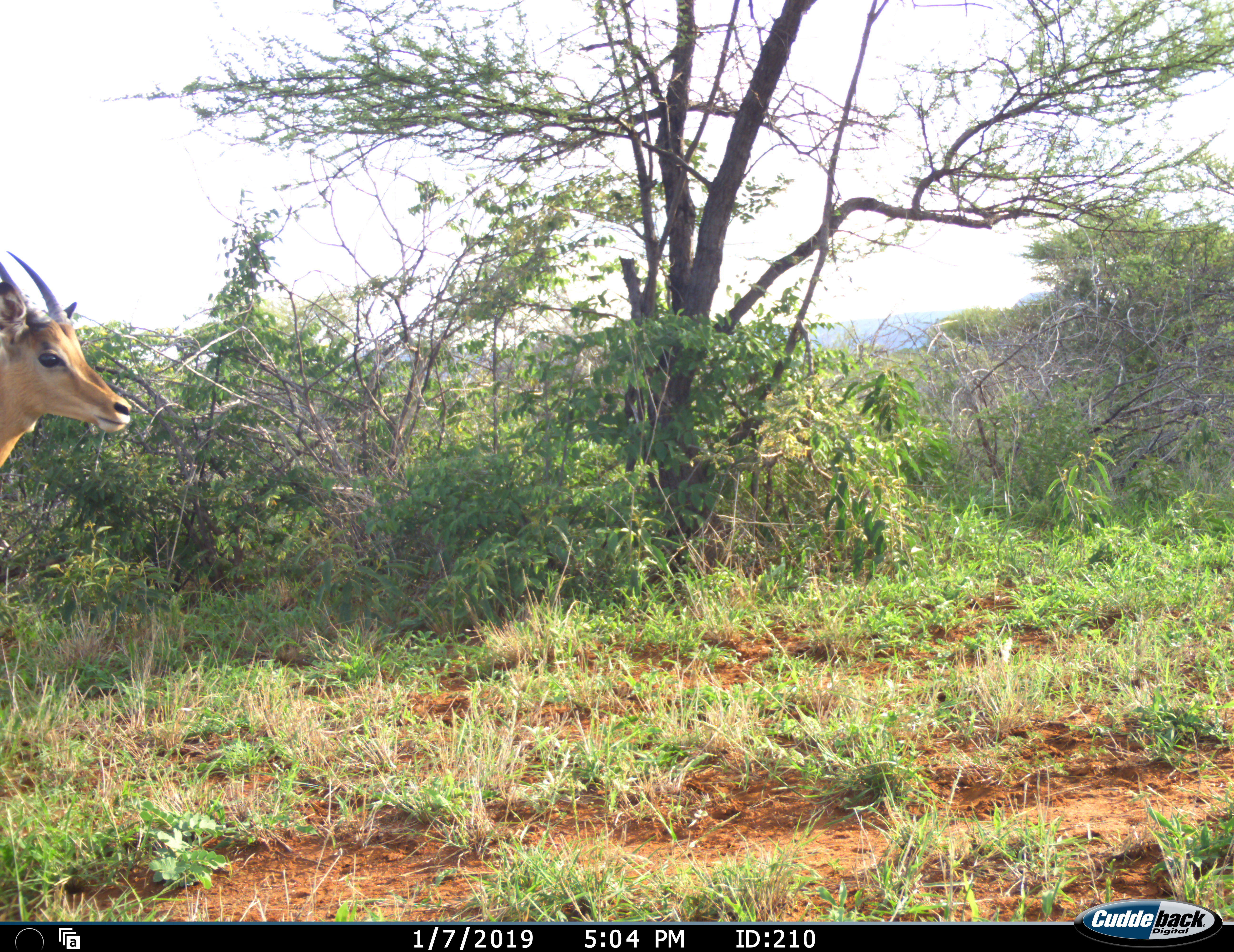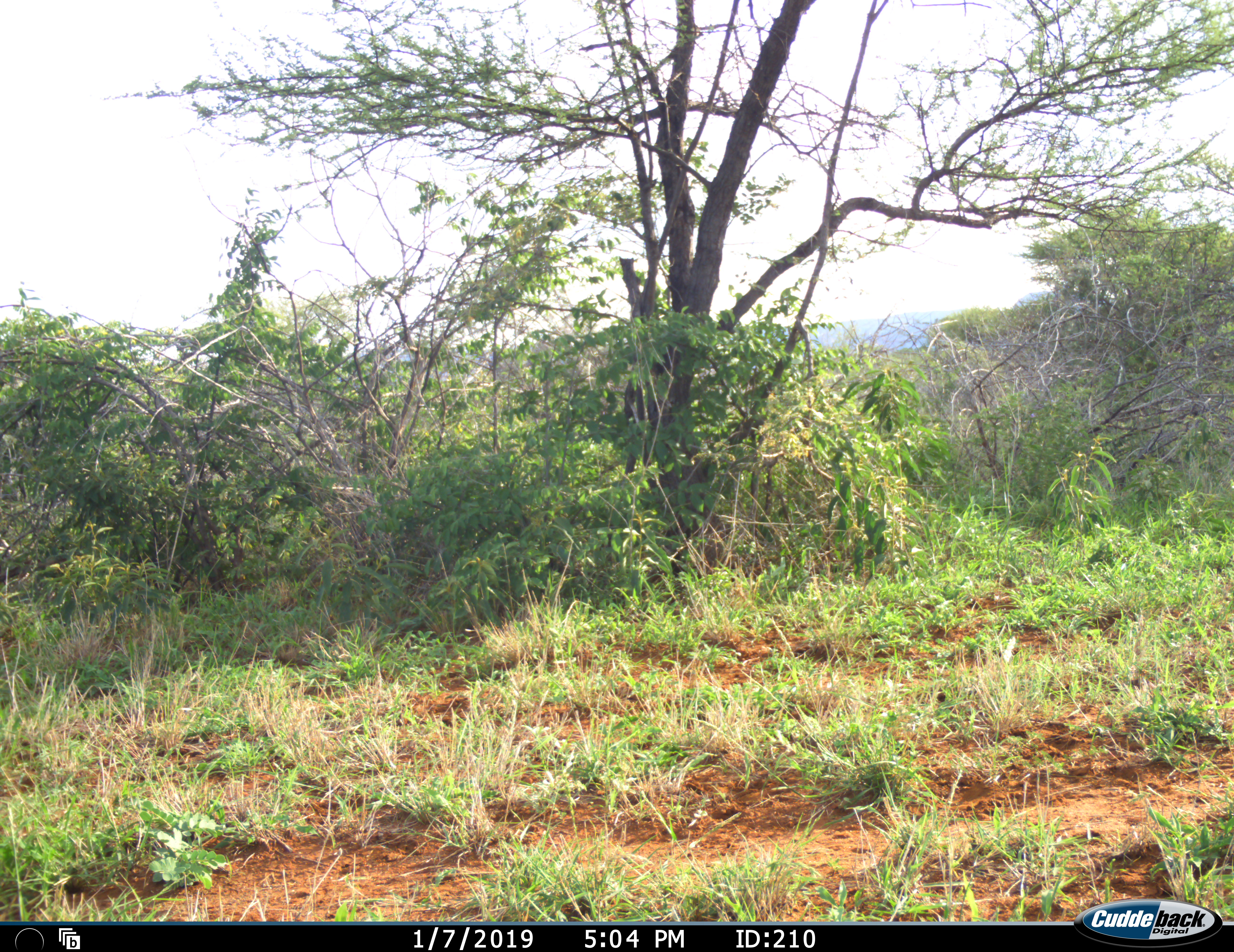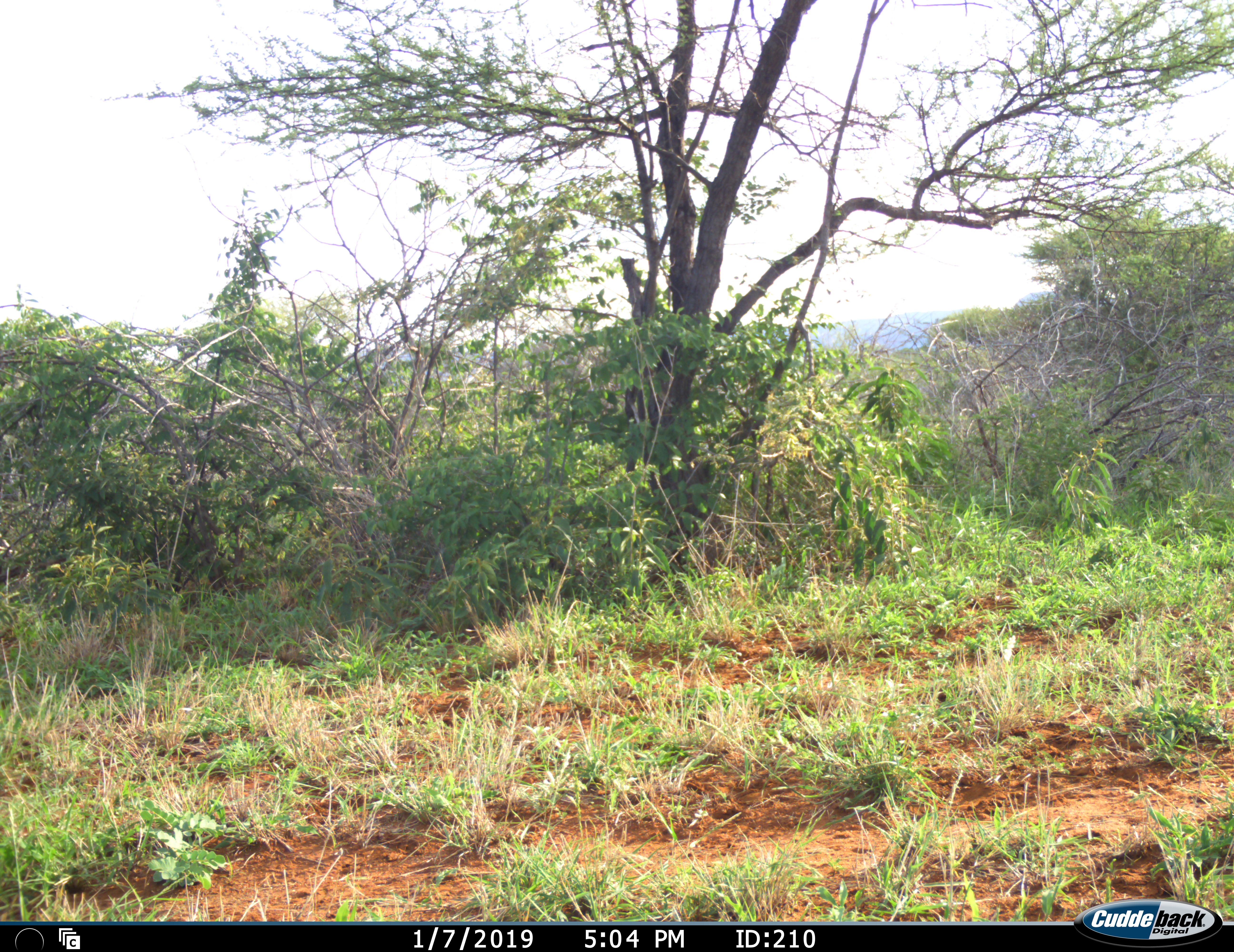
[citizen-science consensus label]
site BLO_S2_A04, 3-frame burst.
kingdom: Animalia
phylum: Chordata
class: Mammalia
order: Artiodactyla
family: Bovidae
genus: Aepyceros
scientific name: Aepyceros melampus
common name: impala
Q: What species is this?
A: Impala (Aepyceros melampus).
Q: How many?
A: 1.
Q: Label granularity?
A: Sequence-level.